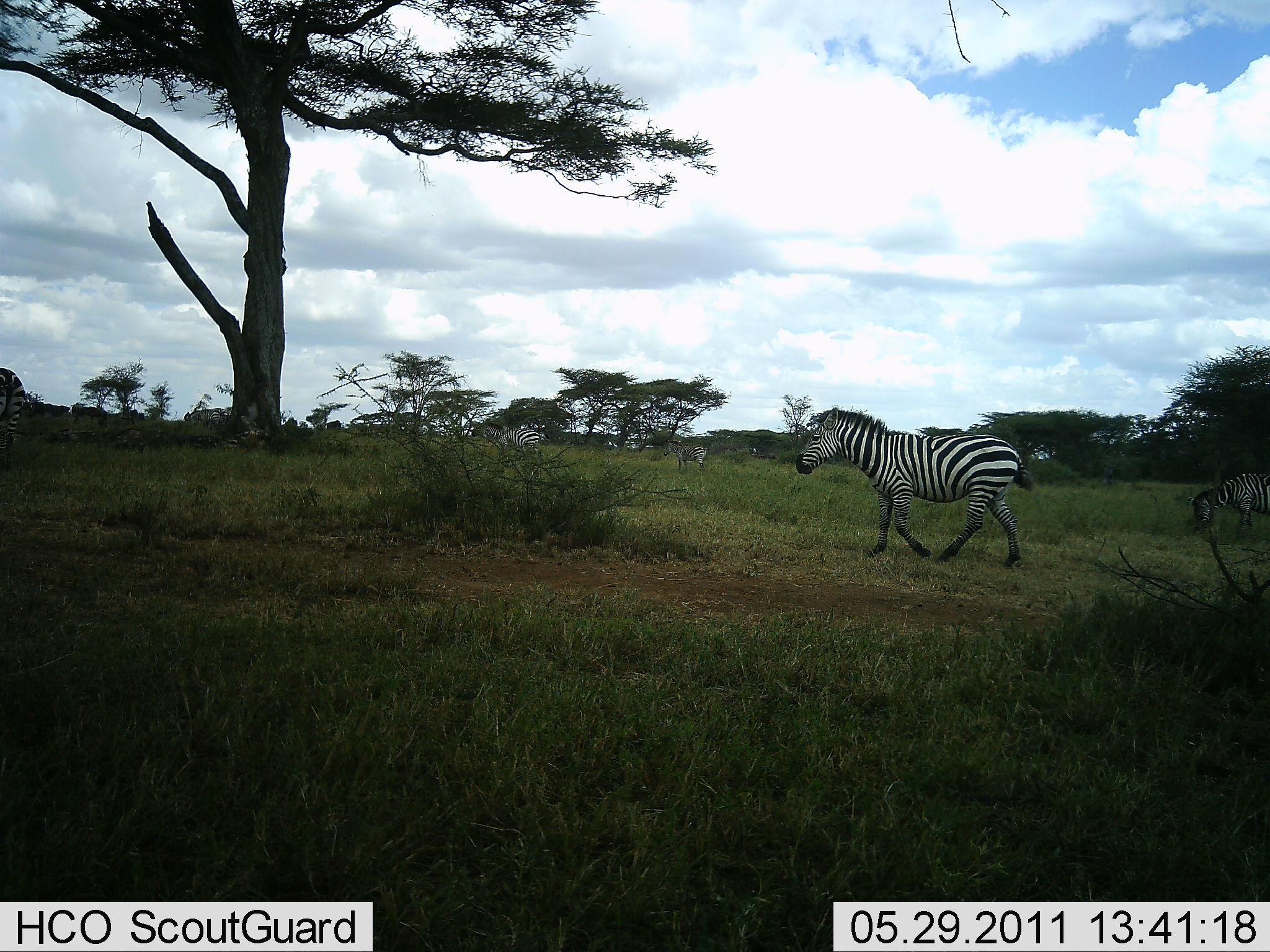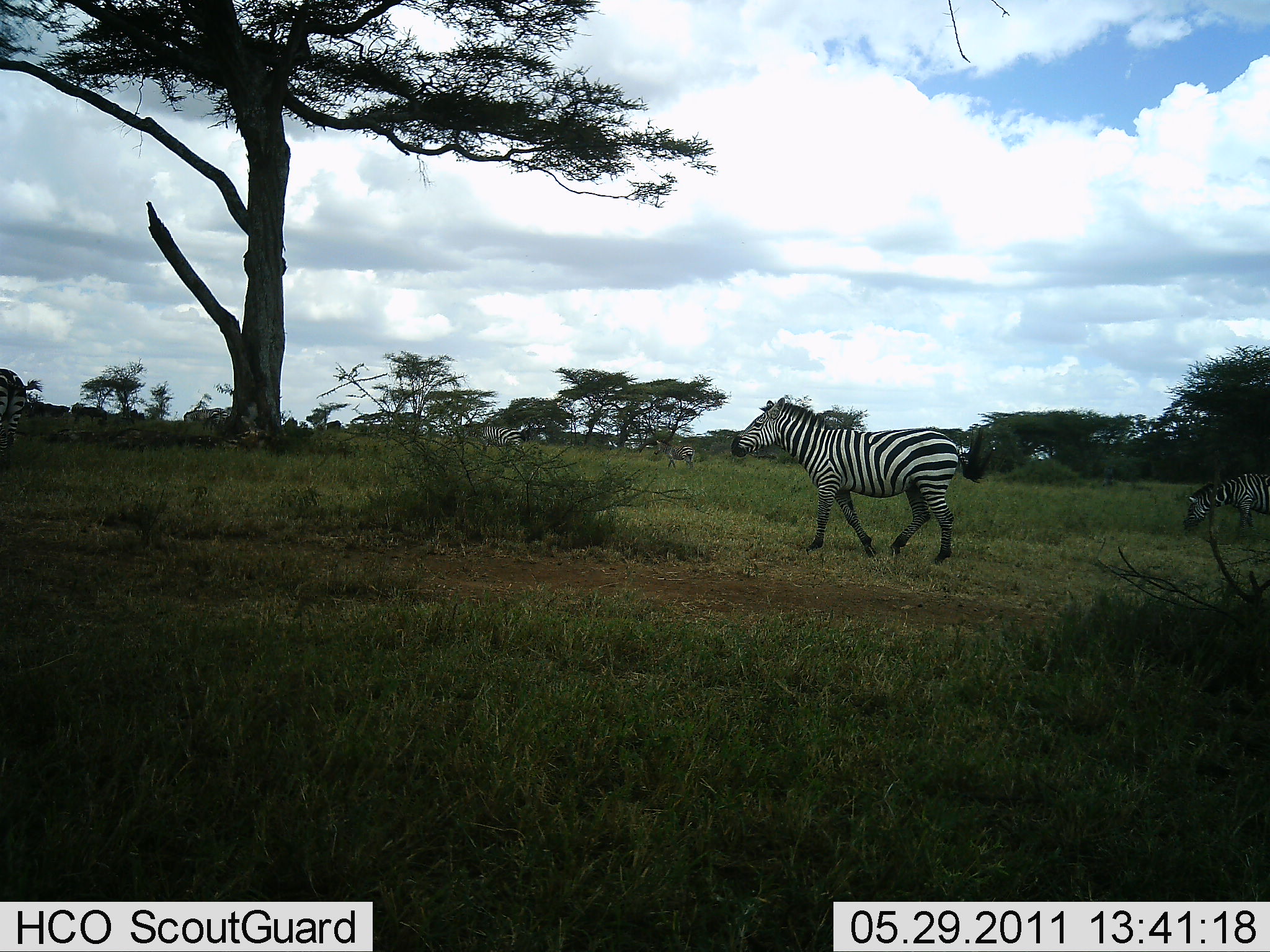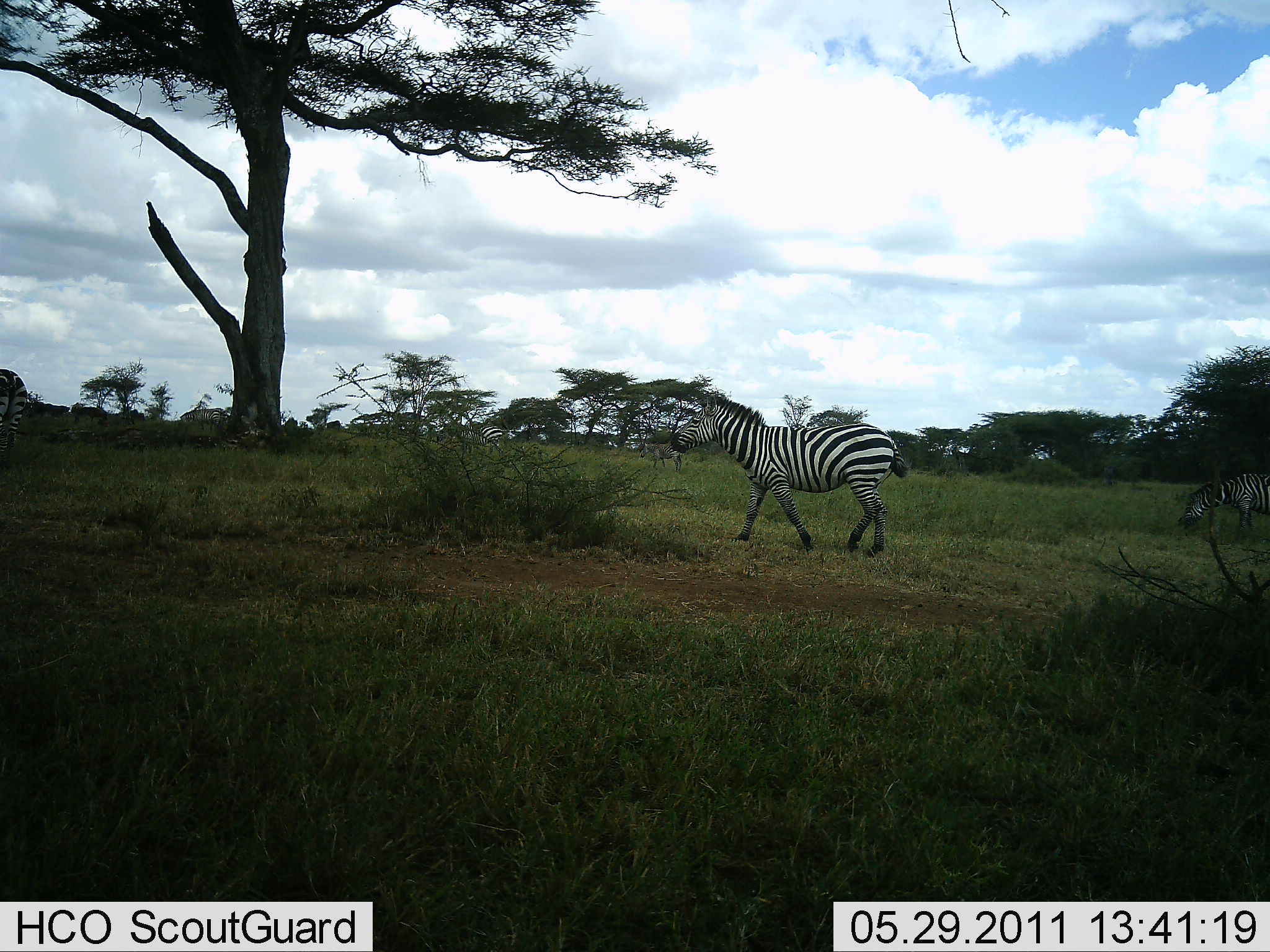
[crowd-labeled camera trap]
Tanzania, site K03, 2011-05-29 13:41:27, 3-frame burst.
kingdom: Animalia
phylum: Chordata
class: Mammalia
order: Perissodactyla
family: Equidae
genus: Equus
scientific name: Equus quagga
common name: plains zebra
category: zebra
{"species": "zebra (plains zebra) (Equus quagga)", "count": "4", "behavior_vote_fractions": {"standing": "17%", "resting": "0%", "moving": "92%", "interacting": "0%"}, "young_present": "0%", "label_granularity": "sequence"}